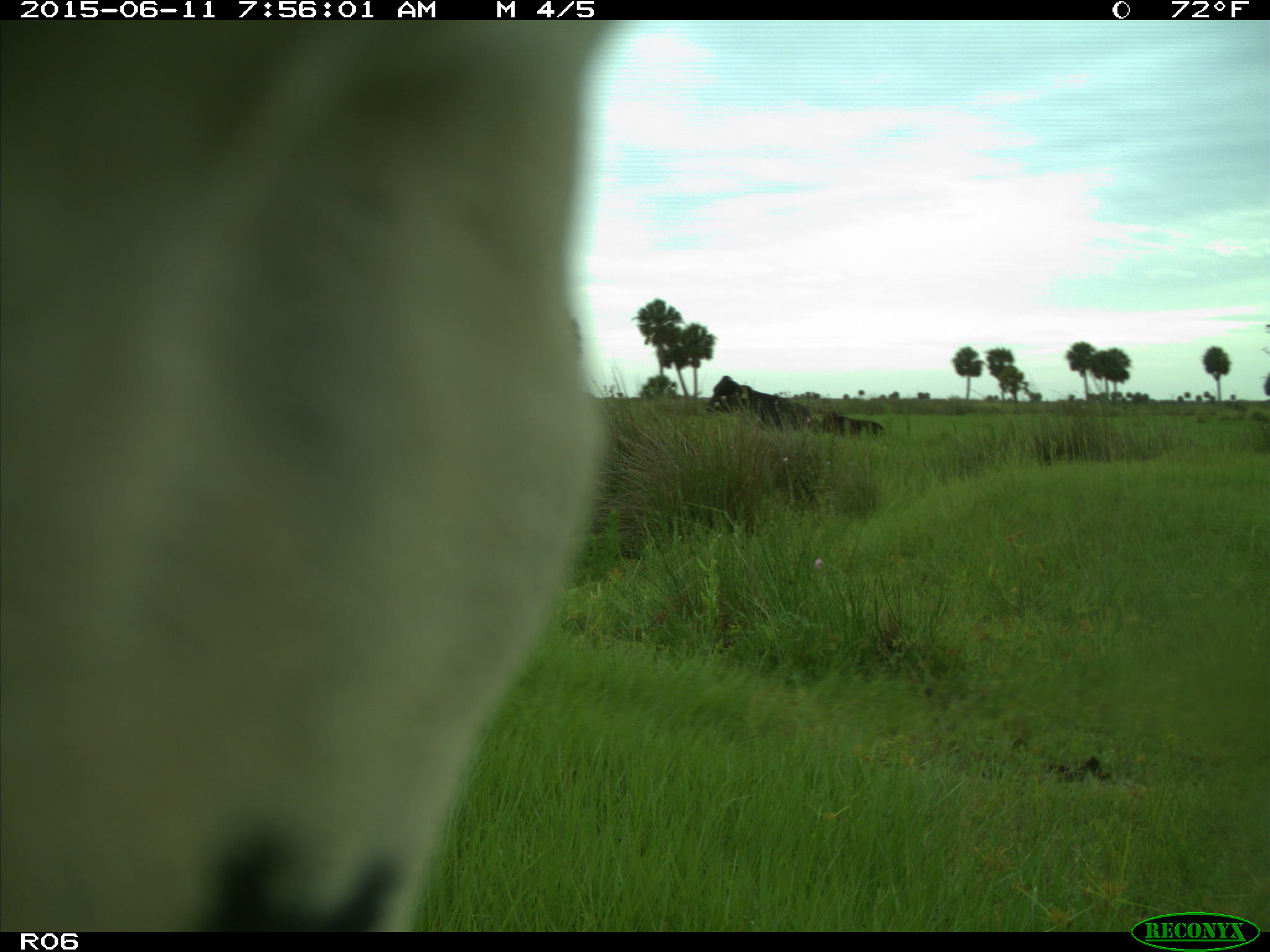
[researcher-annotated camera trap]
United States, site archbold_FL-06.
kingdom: Animalia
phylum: Chordata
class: Mammalia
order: Artiodactyla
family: Bovidae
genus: Bos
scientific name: Bos taurus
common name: domestic cow